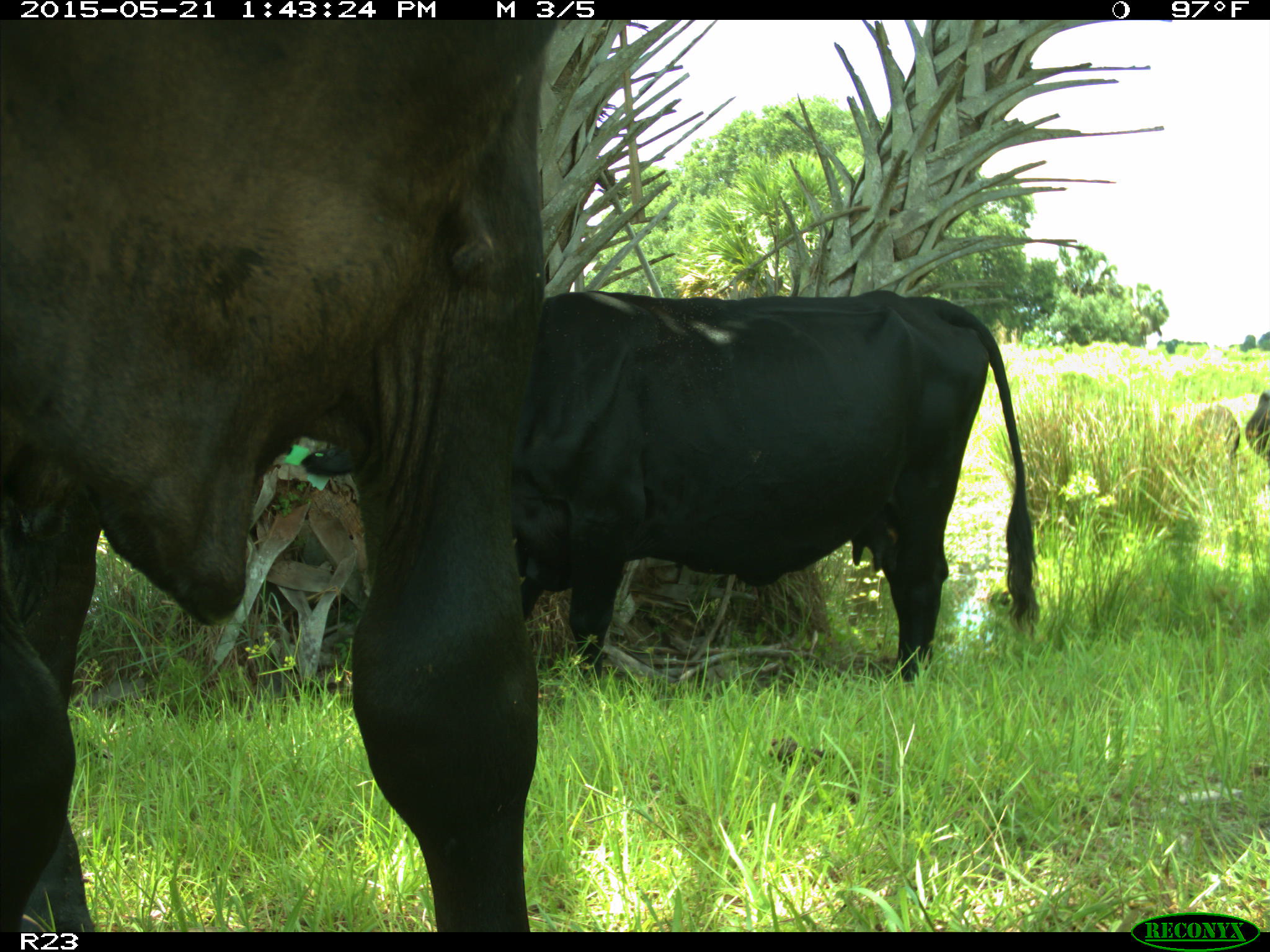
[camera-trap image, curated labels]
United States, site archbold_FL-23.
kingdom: Animalia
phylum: Chordata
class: Mammalia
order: Artiodactyla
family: Bovidae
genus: Bos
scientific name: Bos taurus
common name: domestic cow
Bos taurus (domestic cow).